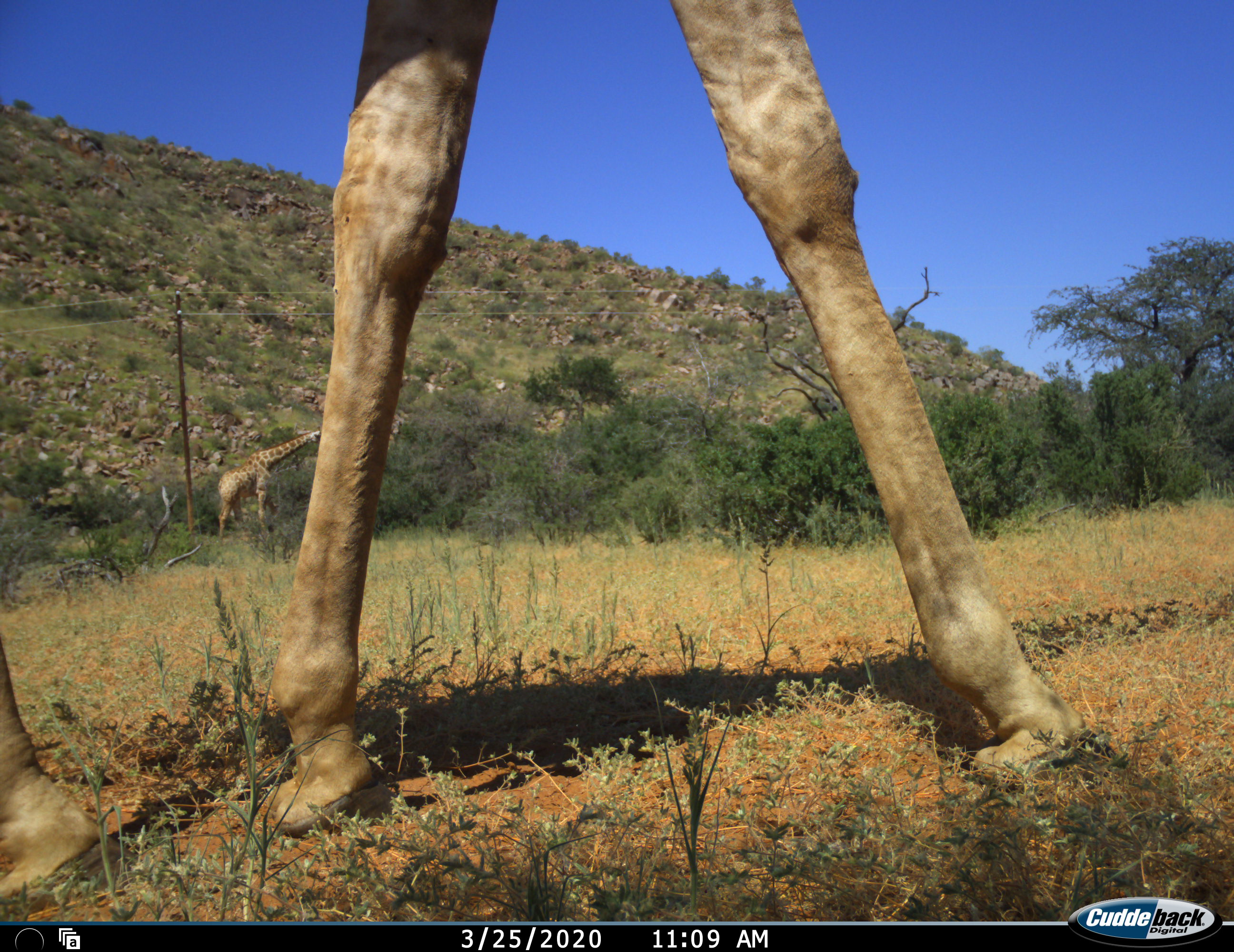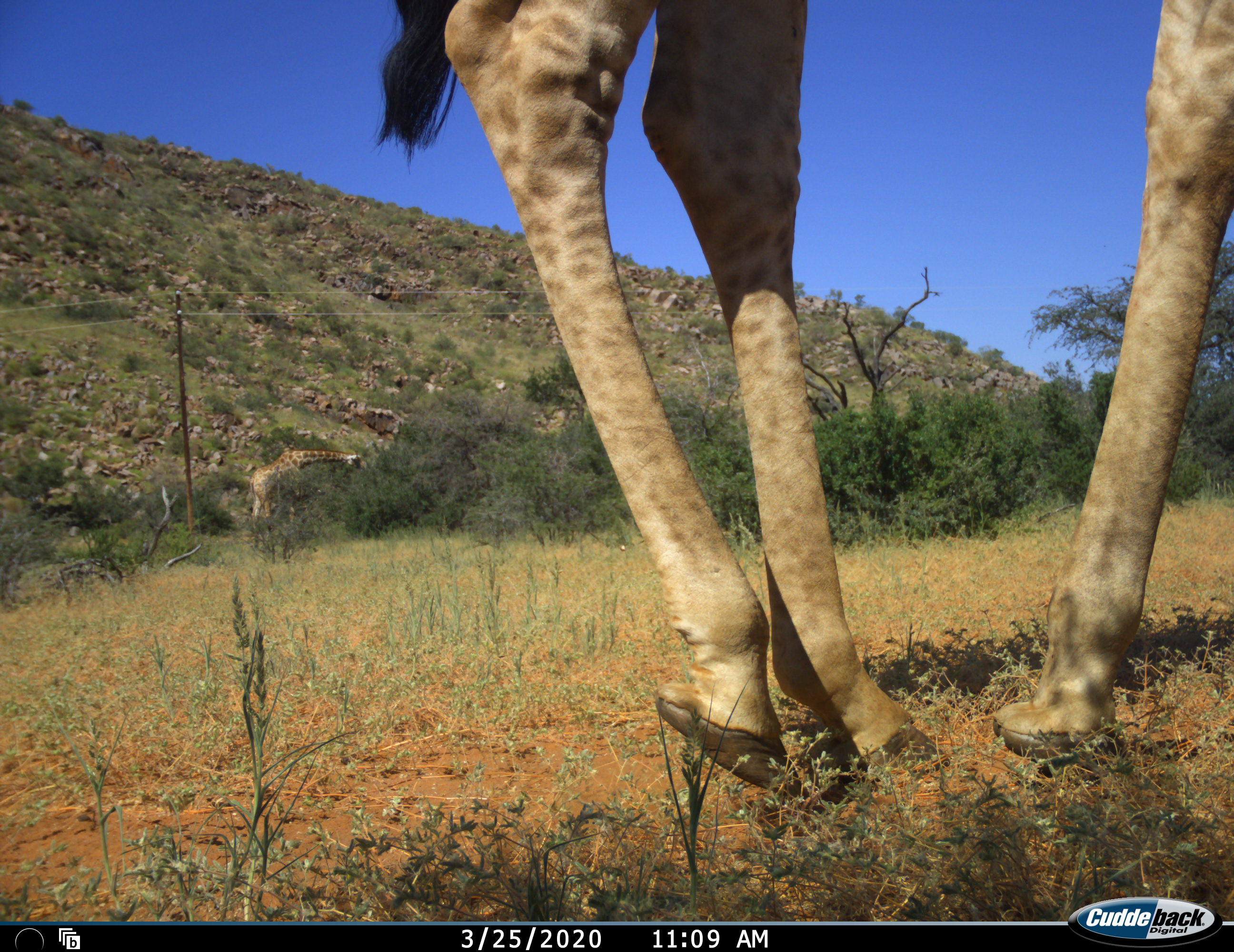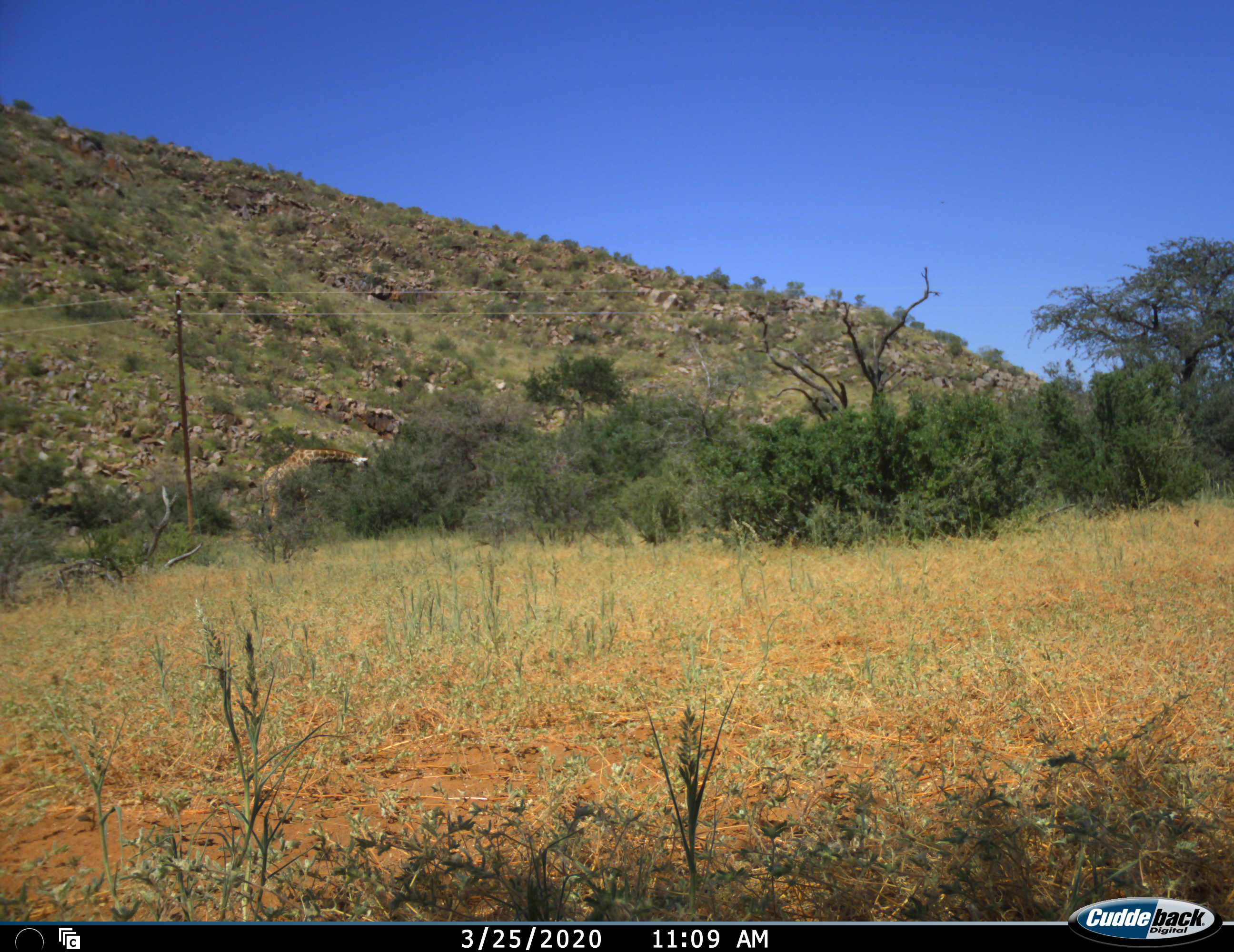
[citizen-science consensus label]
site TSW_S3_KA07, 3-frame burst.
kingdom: Animalia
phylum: Chordata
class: Mammalia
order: Artiodactyla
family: Giraffidae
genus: Giraffa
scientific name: Giraffa camelopardalis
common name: giraffe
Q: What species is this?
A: Giraffe (Giraffa camelopardalis).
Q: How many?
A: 2.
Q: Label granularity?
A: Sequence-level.